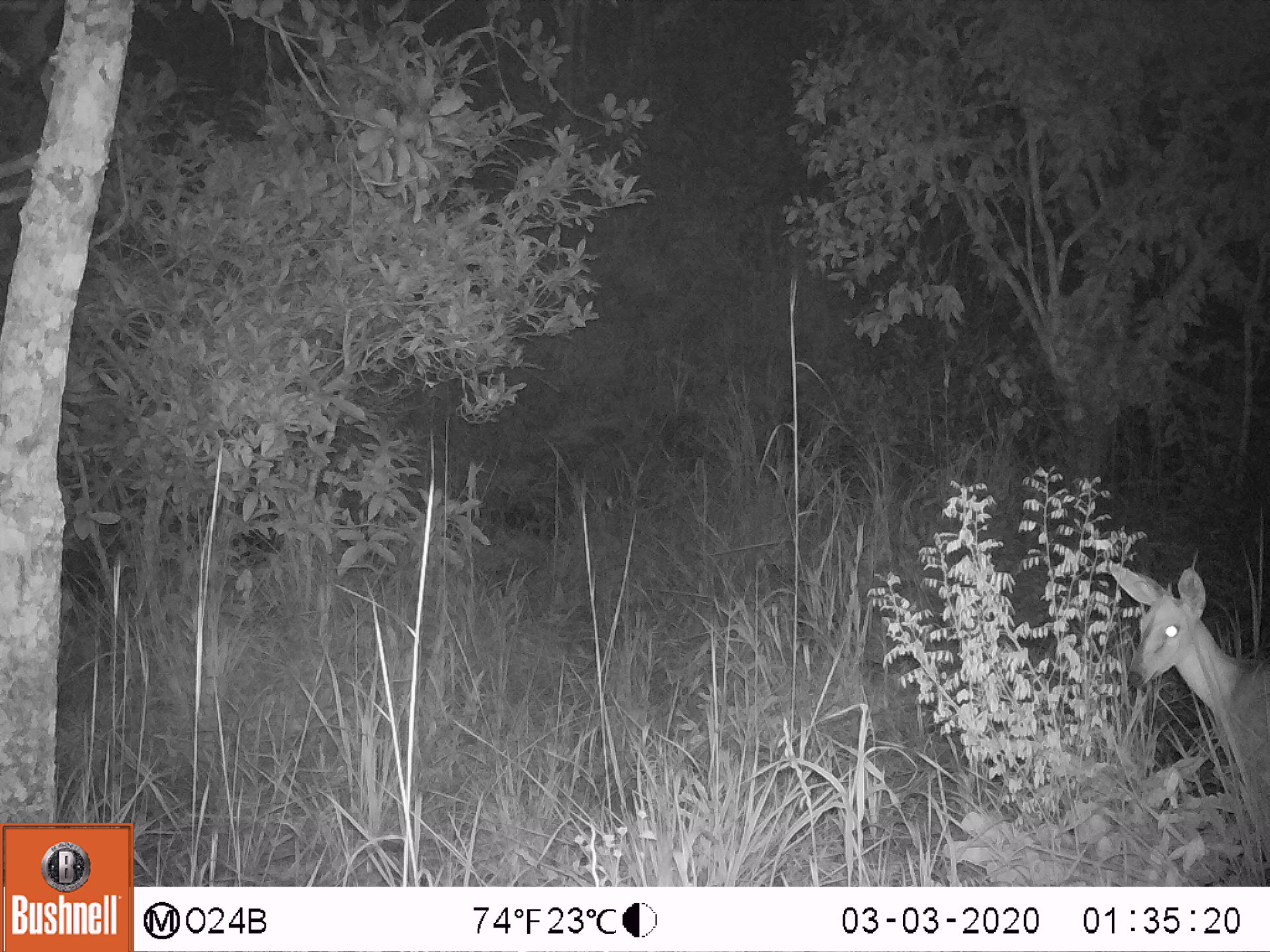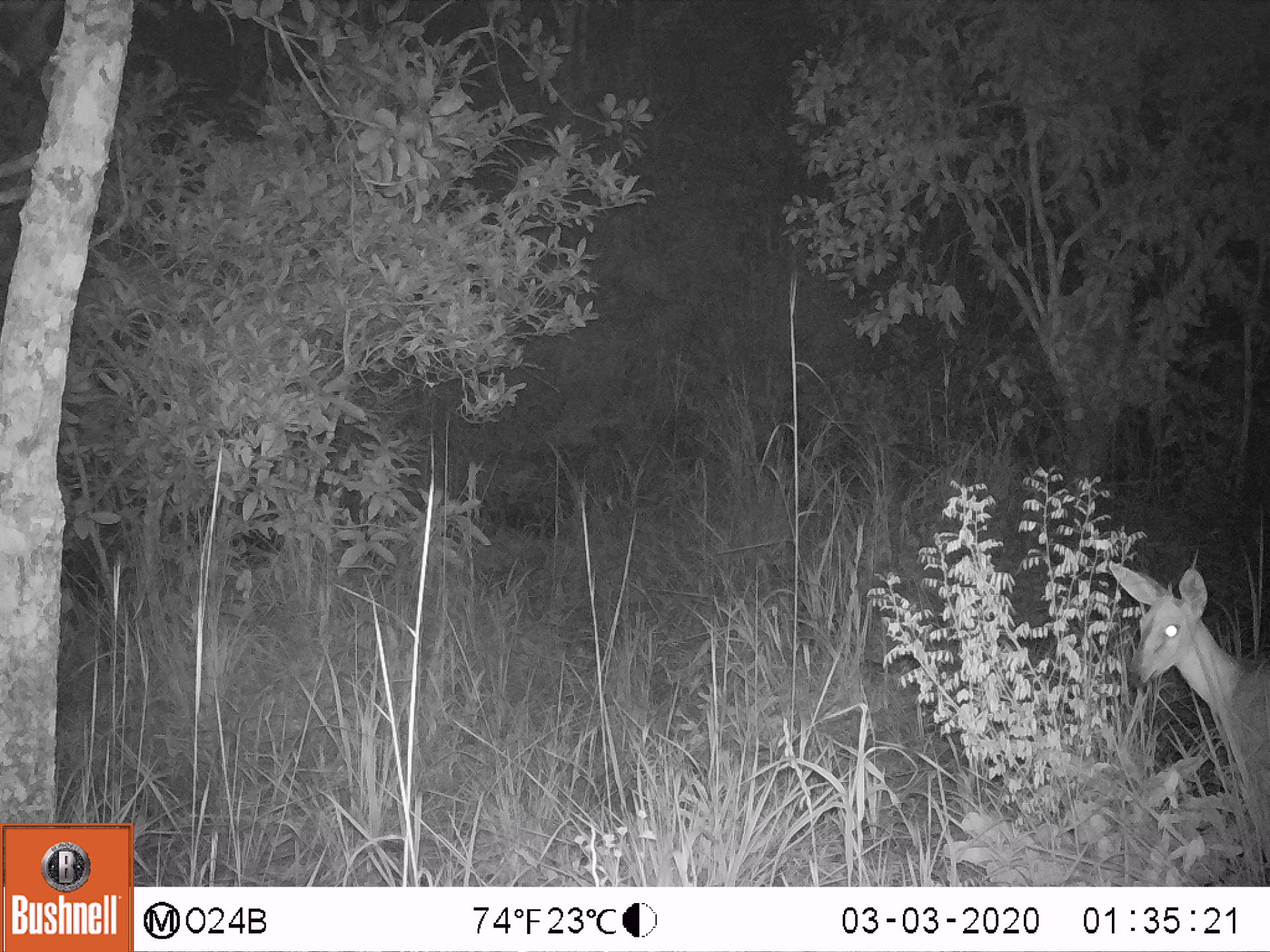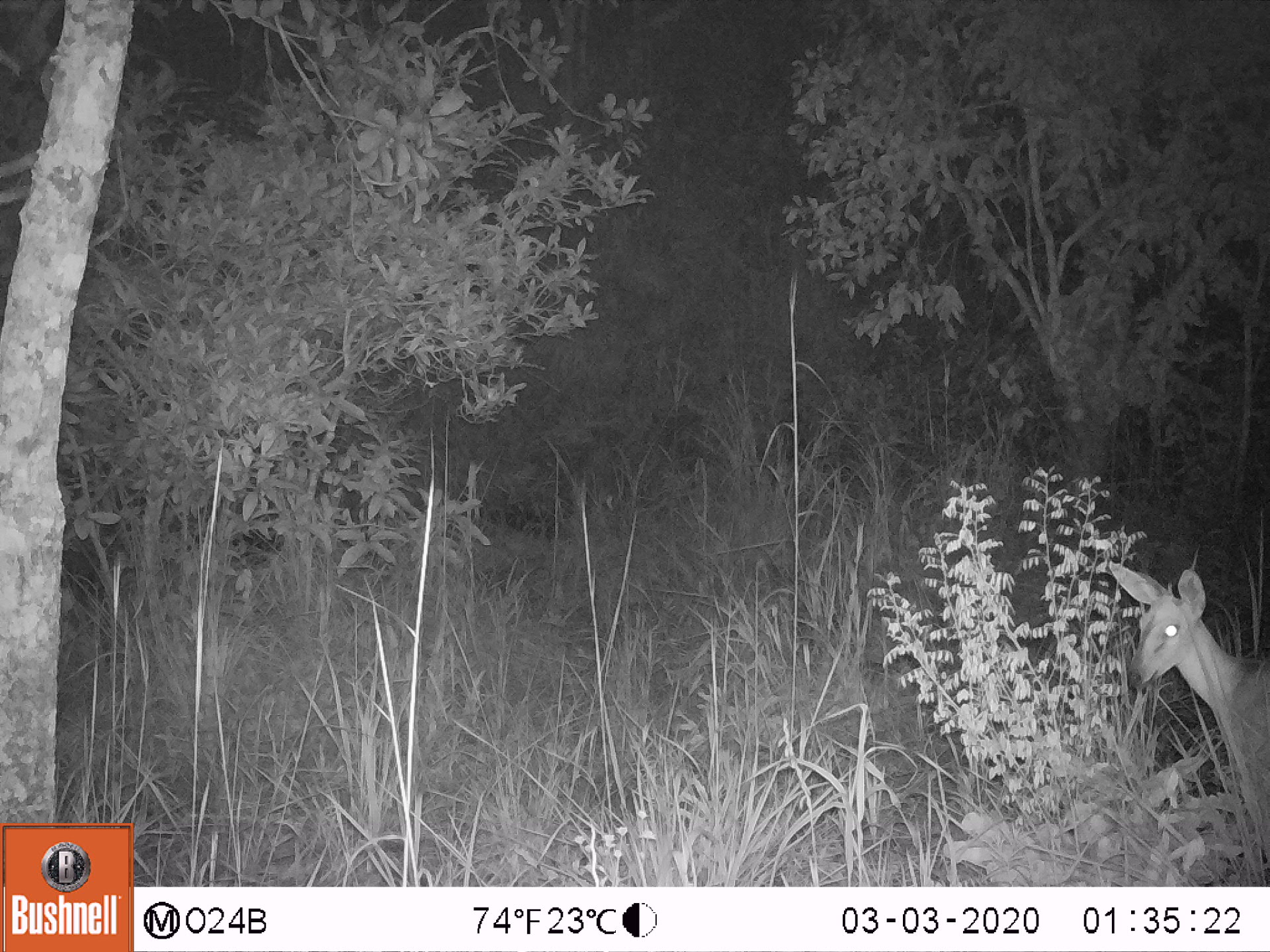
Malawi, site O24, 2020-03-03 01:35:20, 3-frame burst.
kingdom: Animalia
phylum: Chordata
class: Mammalia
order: Artiodactyla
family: Bovidae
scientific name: Antilopinae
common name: small antelope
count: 1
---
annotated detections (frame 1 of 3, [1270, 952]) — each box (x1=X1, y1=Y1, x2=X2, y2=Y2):
small antelope: (x1=1102, y1=551, x2=1269, y2=861)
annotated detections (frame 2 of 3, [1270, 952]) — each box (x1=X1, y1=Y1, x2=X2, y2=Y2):
small antelope: (x1=1100, y1=544, x2=1269, y2=870)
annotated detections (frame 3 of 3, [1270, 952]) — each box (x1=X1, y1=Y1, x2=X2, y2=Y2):
small antelope: (x1=1099, y1=551, x2=1269, y2=876)